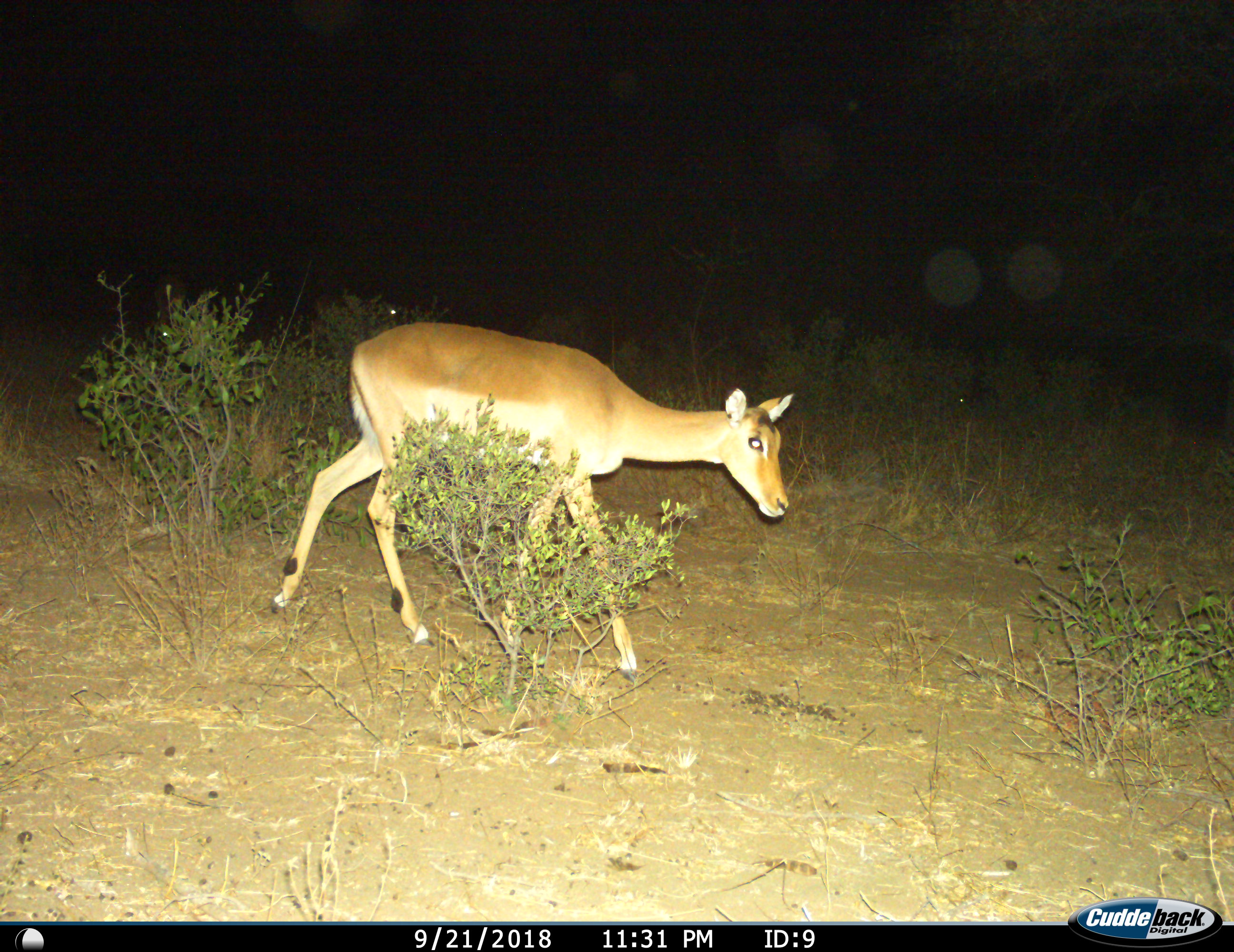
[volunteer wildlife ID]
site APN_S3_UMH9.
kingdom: Animalia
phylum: Chordata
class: Mammalia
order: Artiodactyla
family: Bovidae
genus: Aepyceros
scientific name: Aepyceros melampus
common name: impala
Impala (Aepyceros melampus), count 1. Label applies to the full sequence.